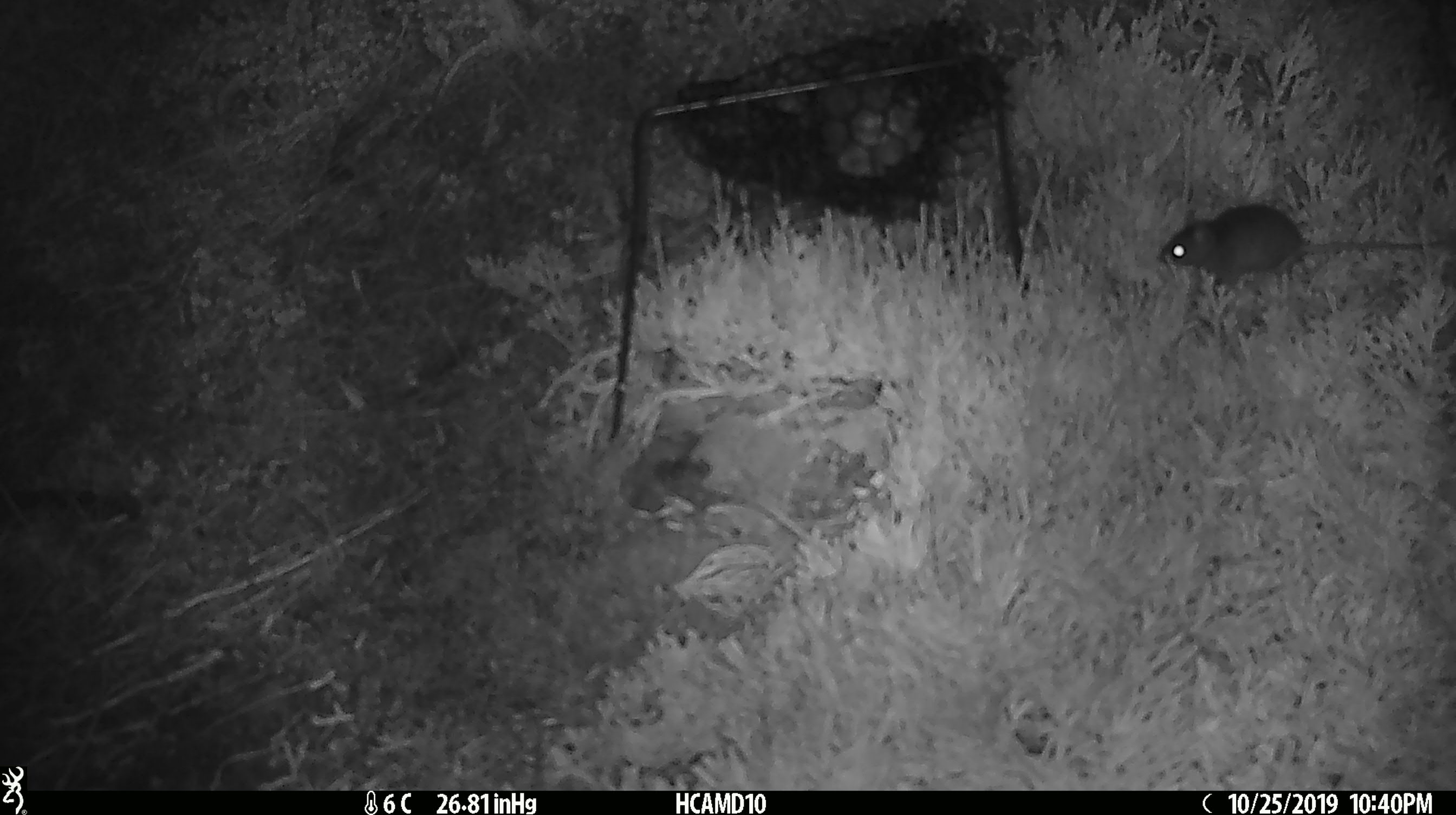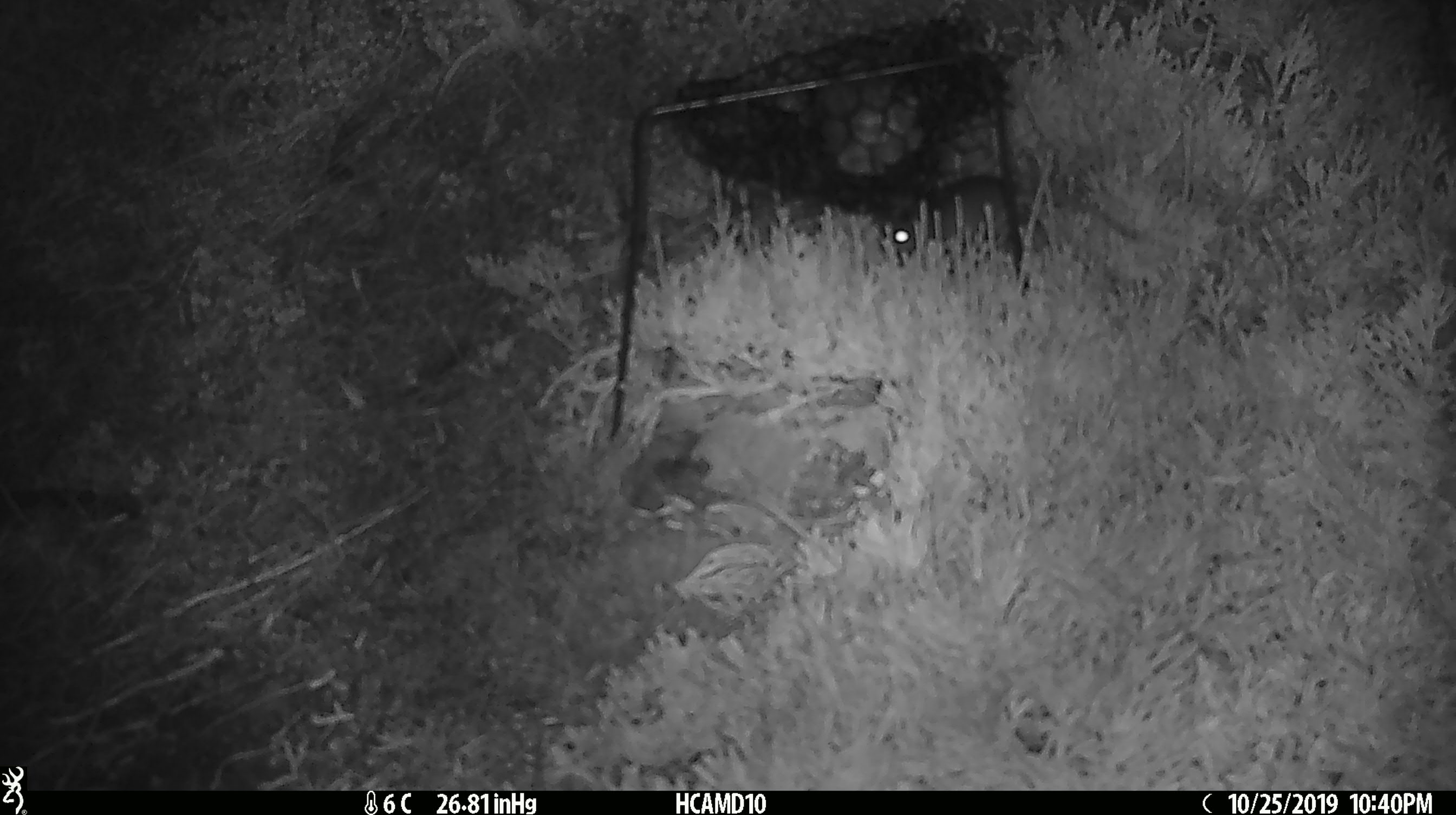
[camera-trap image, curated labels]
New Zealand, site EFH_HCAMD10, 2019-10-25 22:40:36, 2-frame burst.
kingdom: Animalia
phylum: Chordata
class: Mammalia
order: Rodentia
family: Muridae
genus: Mus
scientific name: Mus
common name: mouse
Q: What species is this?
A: Mouse (Mus).